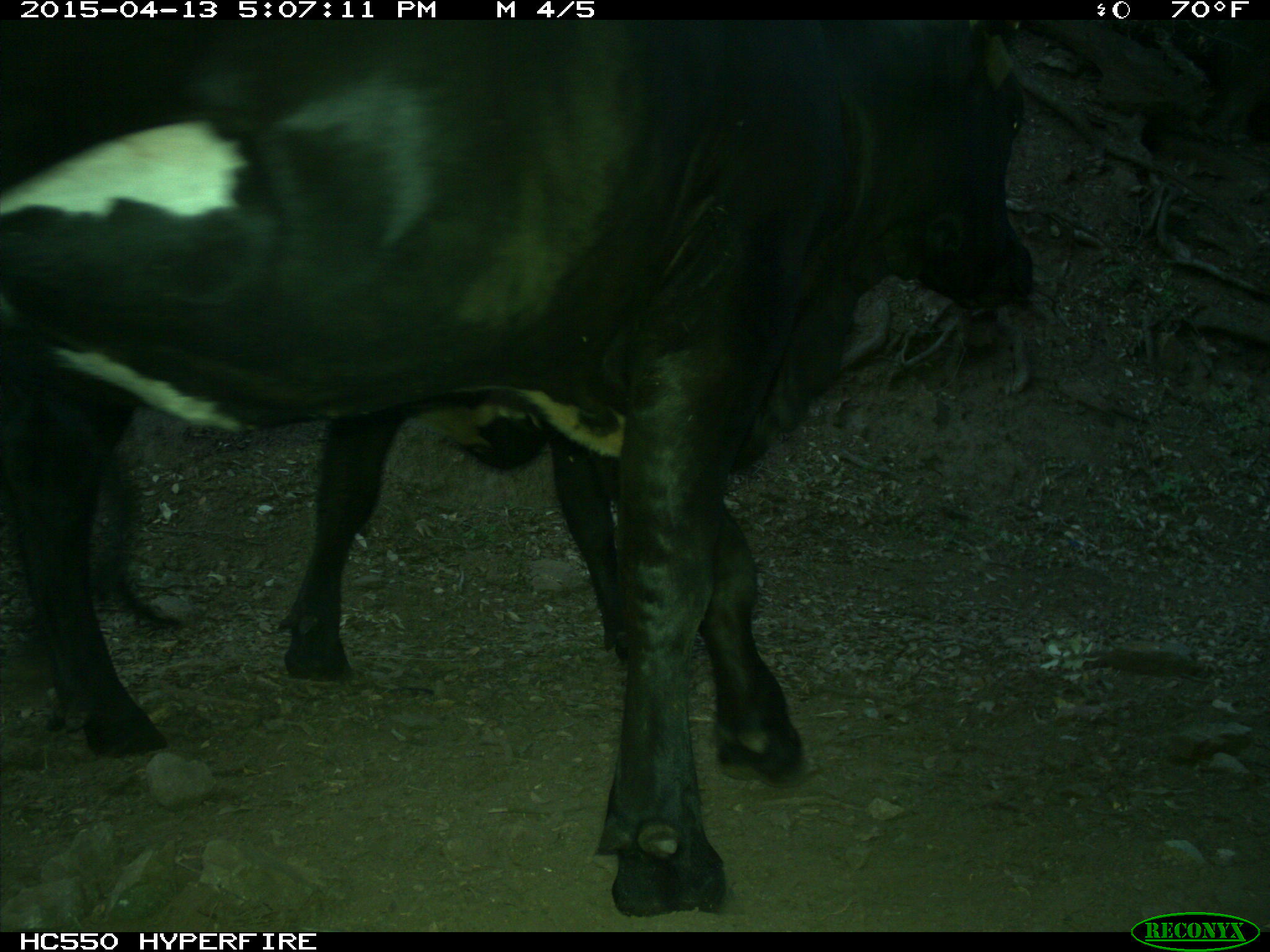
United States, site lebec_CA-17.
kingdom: Animalia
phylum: Chordata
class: Mammalia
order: Artiodactyla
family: Bovidae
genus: Bos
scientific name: Bos taurus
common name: domestic cow